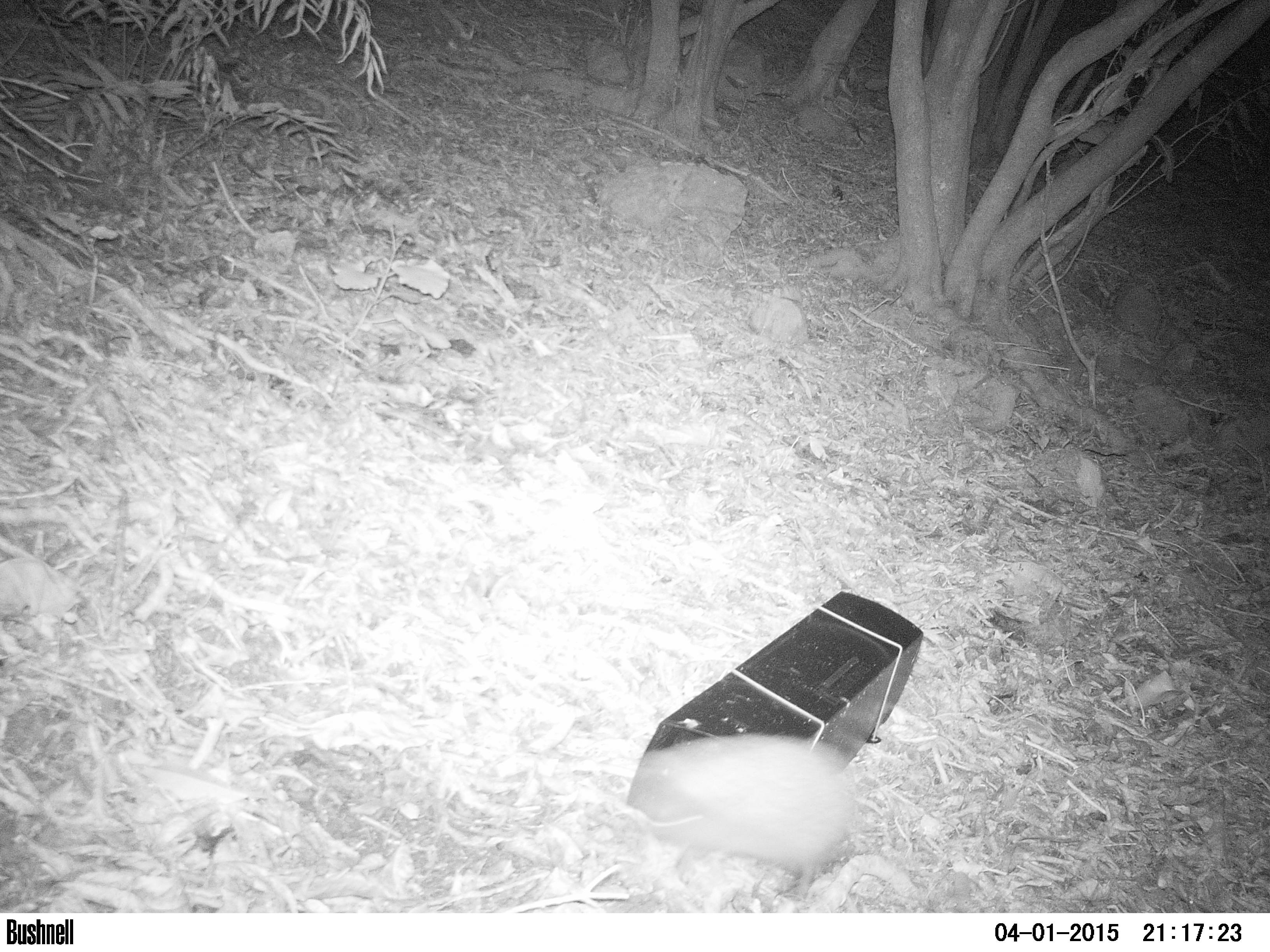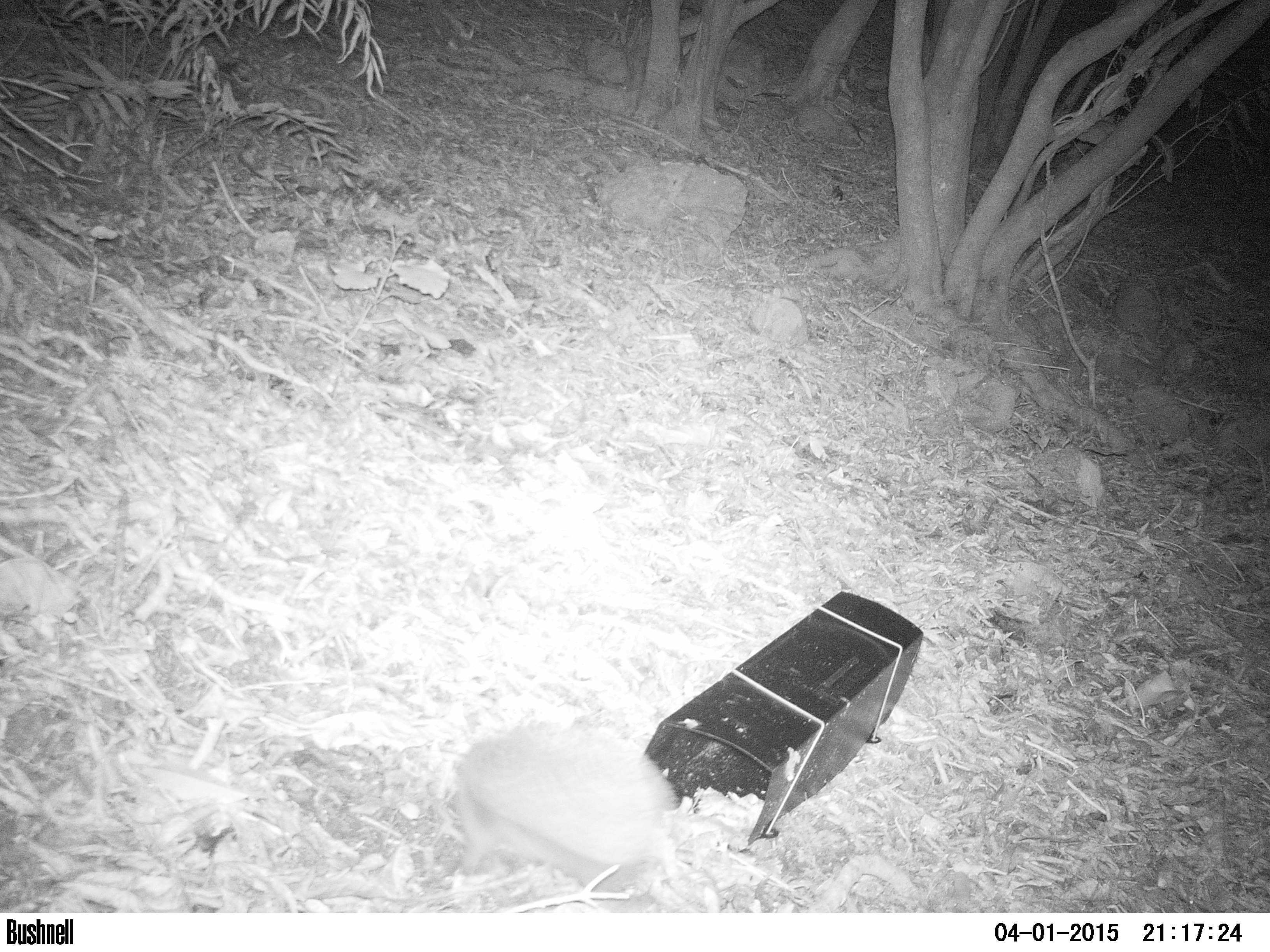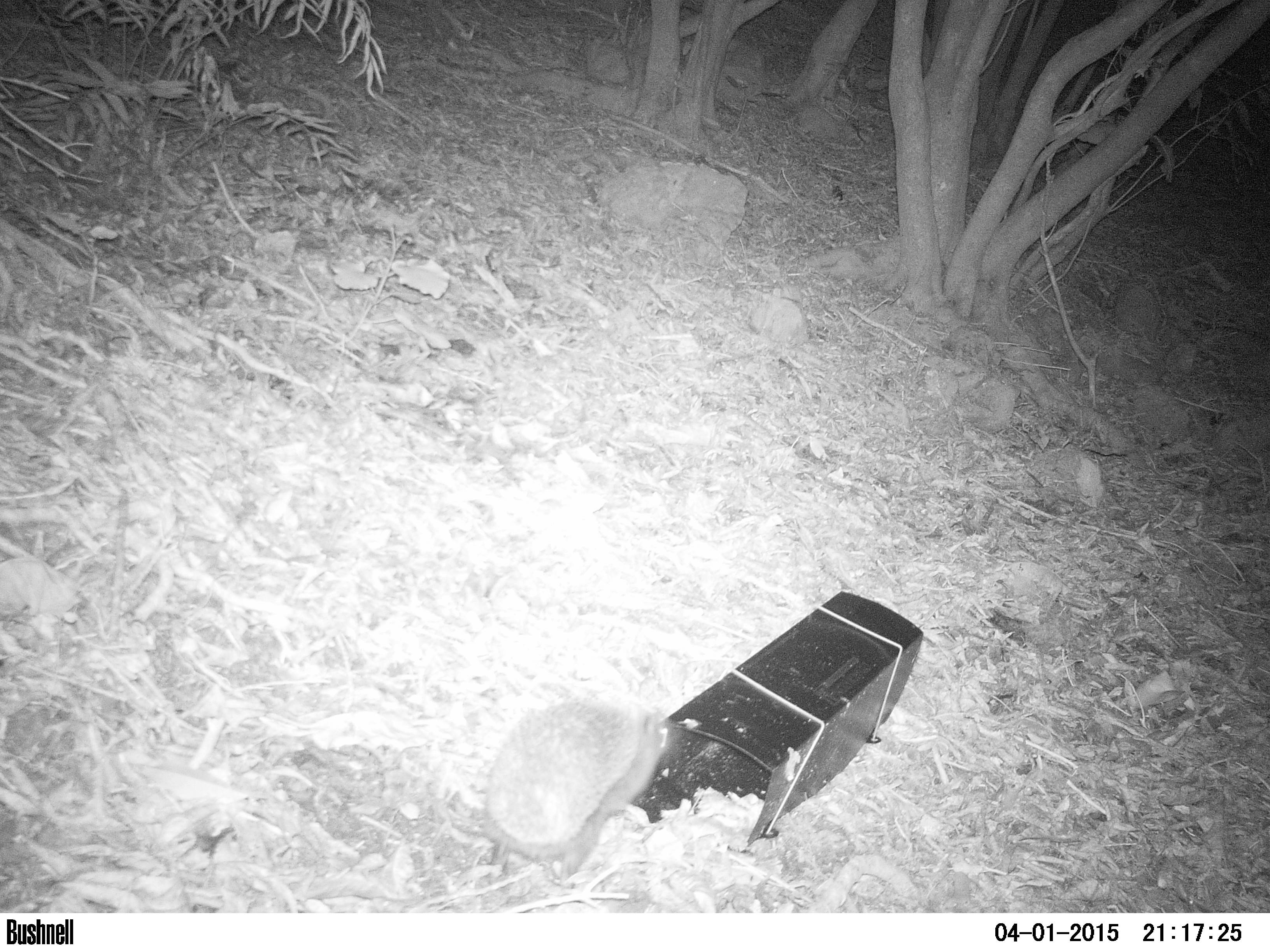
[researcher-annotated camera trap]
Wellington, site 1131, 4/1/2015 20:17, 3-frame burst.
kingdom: Animalia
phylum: Chordata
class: Mammalia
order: Eulipotyphla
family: Erinaceidae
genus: Erinaceus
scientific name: Erinaceus europaeus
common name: hedgehog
Hedgehog (Erinaceus europaeus).